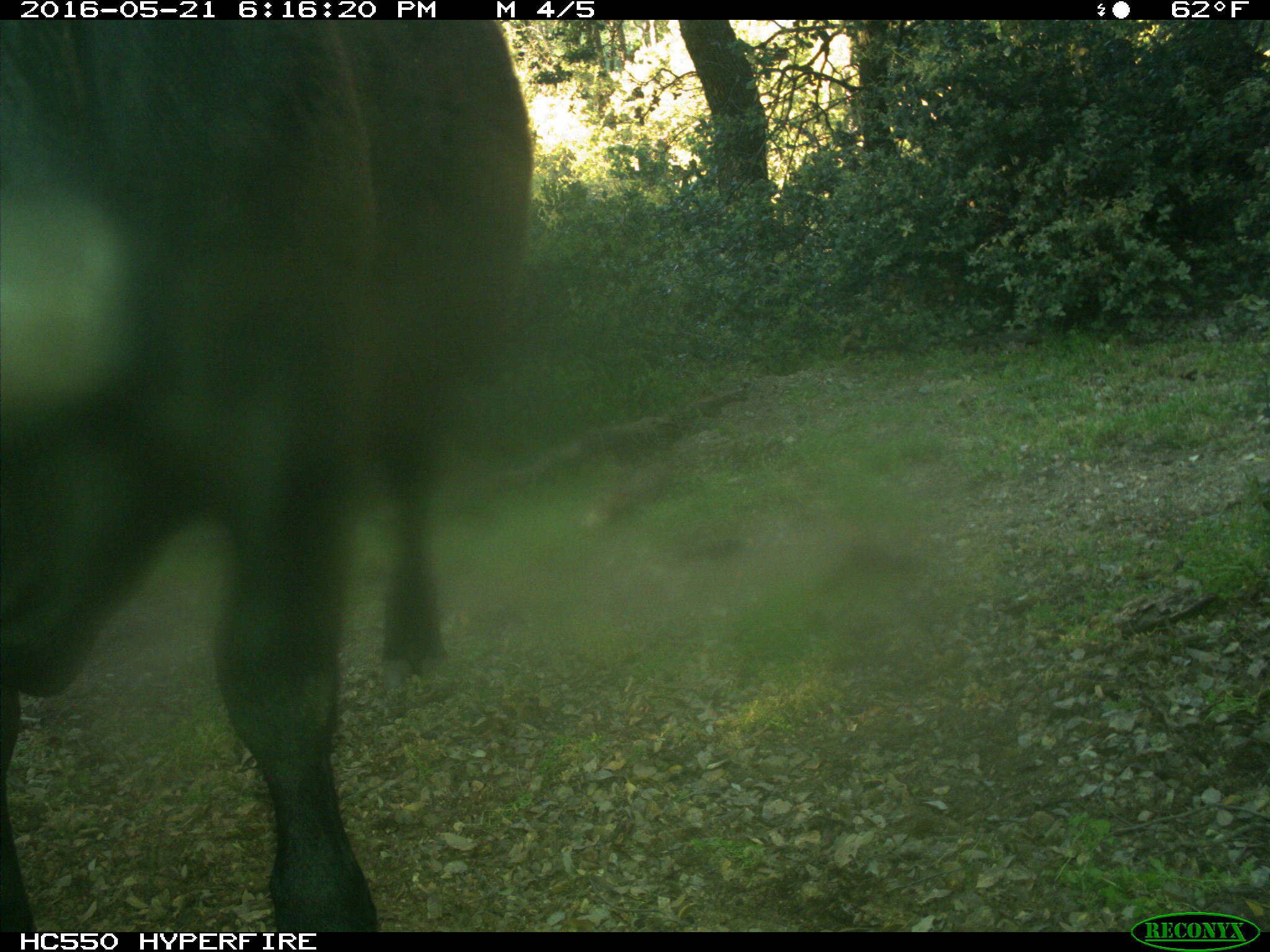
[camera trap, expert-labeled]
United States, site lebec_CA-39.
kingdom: Animalia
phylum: Chordata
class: Mammalia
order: Artiodactyla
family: Bovidae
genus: Bos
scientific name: Bos taurus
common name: domestic cow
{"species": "Bos taurus (domestic cow)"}